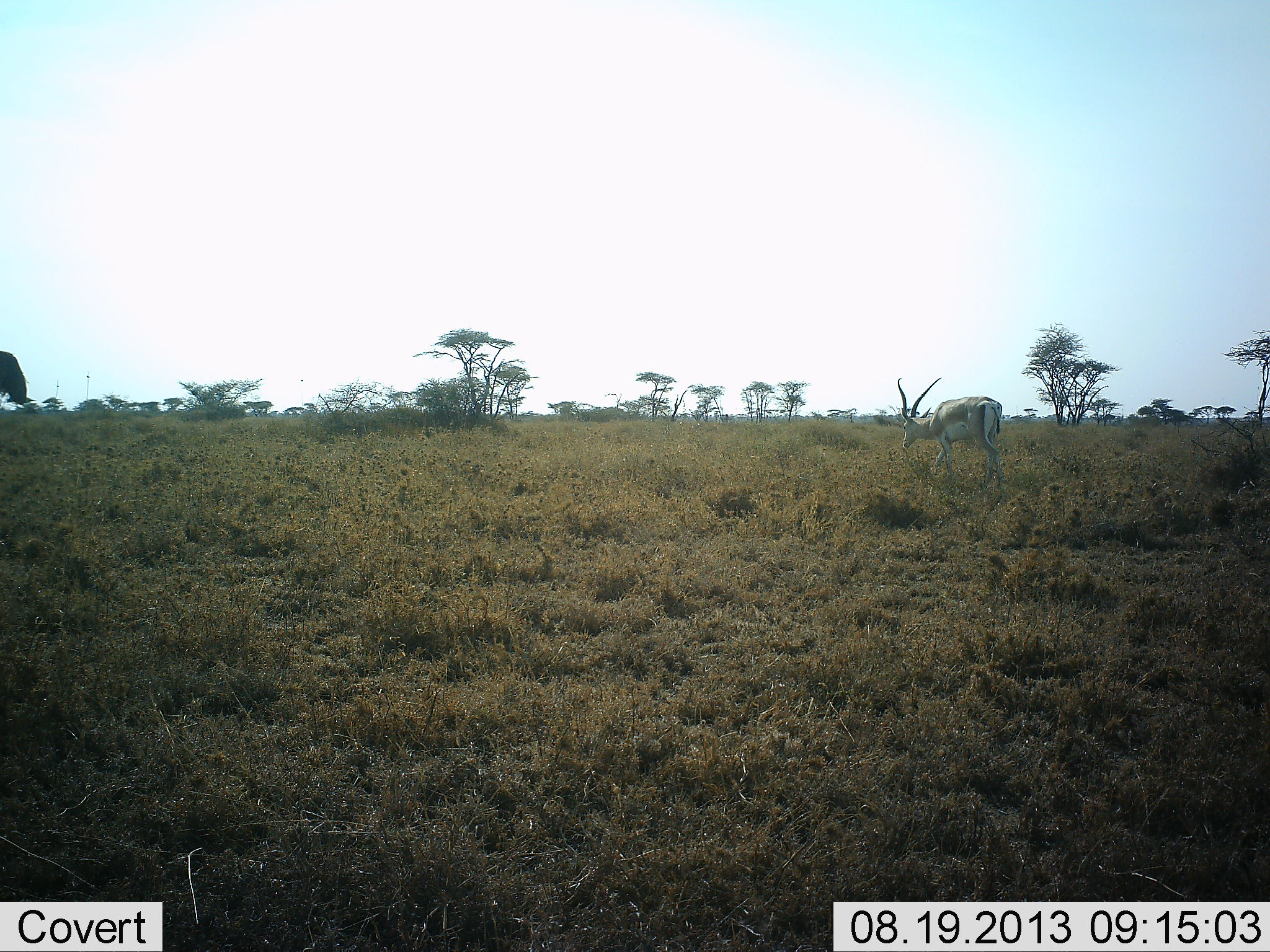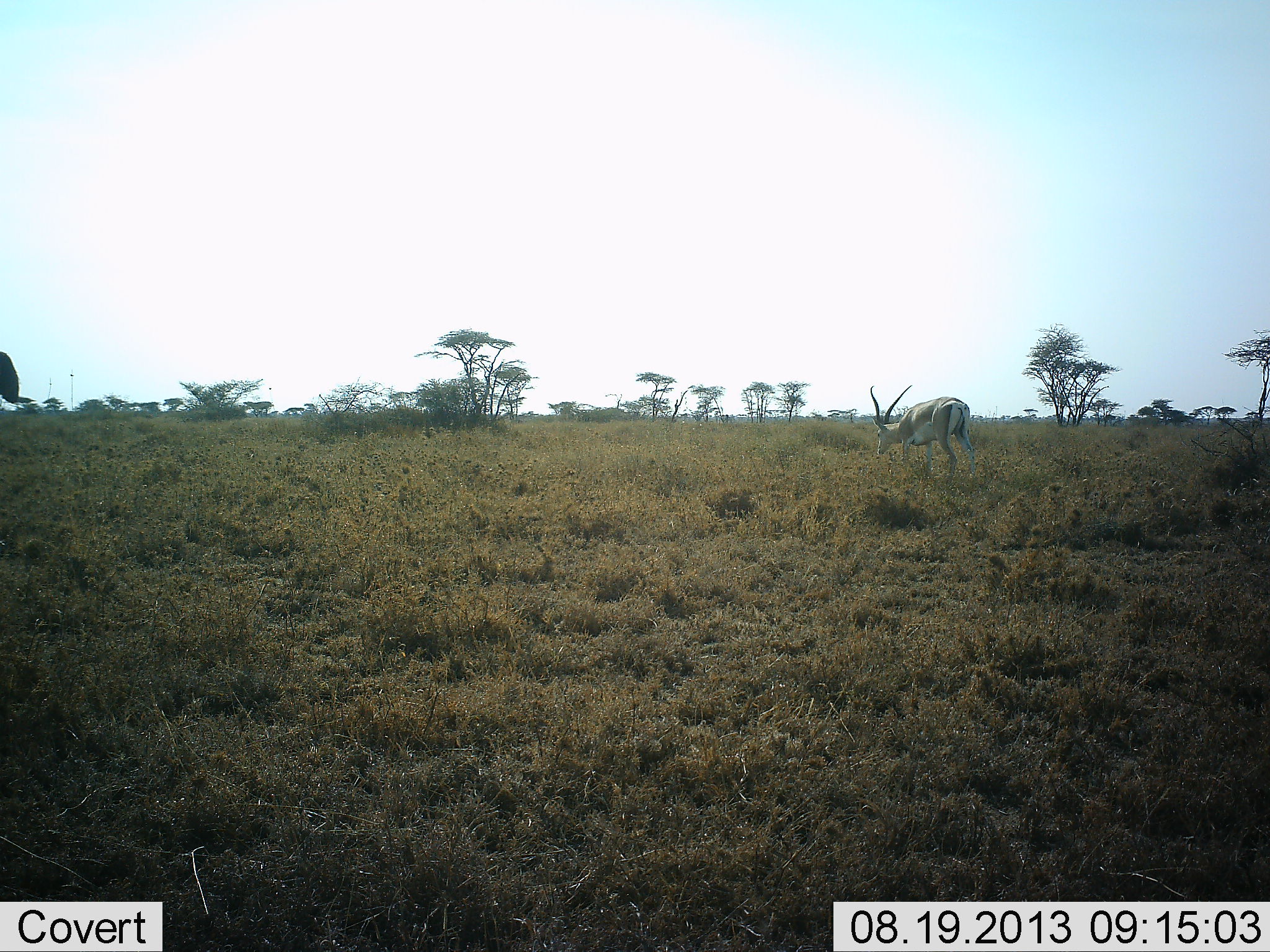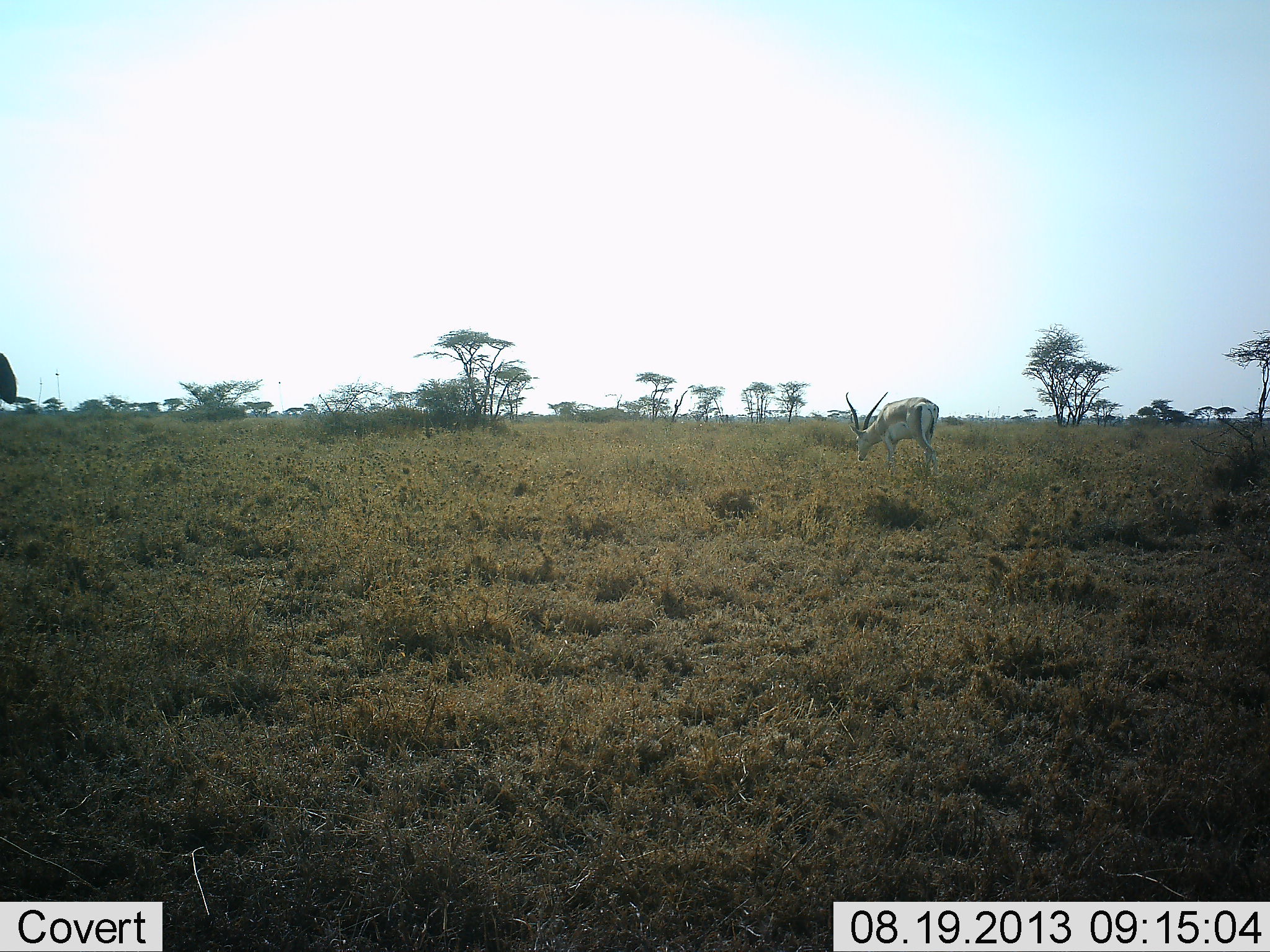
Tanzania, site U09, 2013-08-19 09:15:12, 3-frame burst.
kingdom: Animalia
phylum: Chordata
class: Mammalia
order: Artiodactyla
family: Bovidae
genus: Nanger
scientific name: Nanger granti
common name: grant's gazelle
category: gazellegrants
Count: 1.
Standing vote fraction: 22%.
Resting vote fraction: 0%.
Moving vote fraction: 56%.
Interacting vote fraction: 0%.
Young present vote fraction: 0%.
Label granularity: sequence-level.